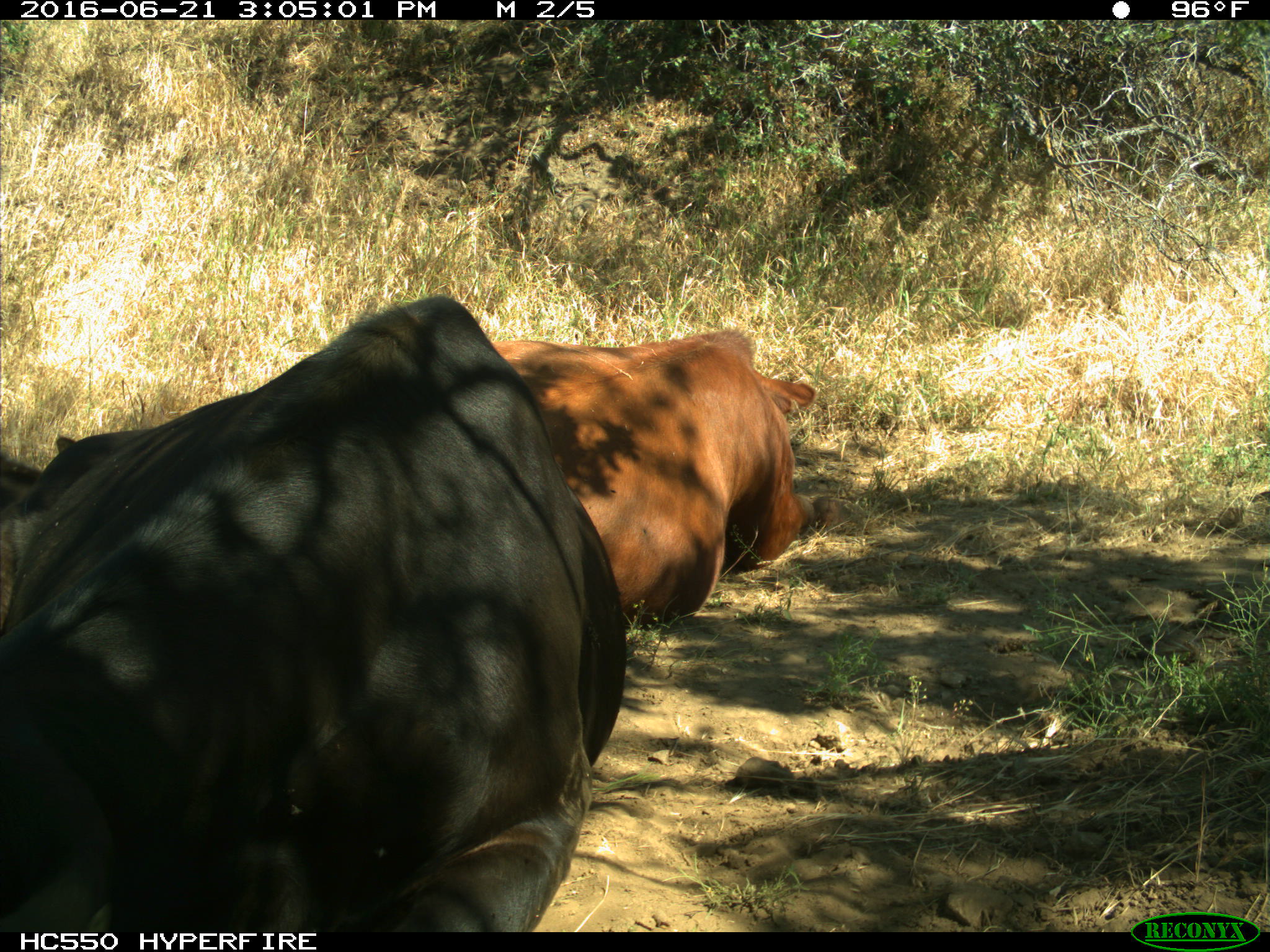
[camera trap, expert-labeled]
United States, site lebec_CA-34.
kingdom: Animalia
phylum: Chordata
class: Mammalia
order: Artiodactyla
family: Bovidae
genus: Bos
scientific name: Bos taurus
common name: domestic cow